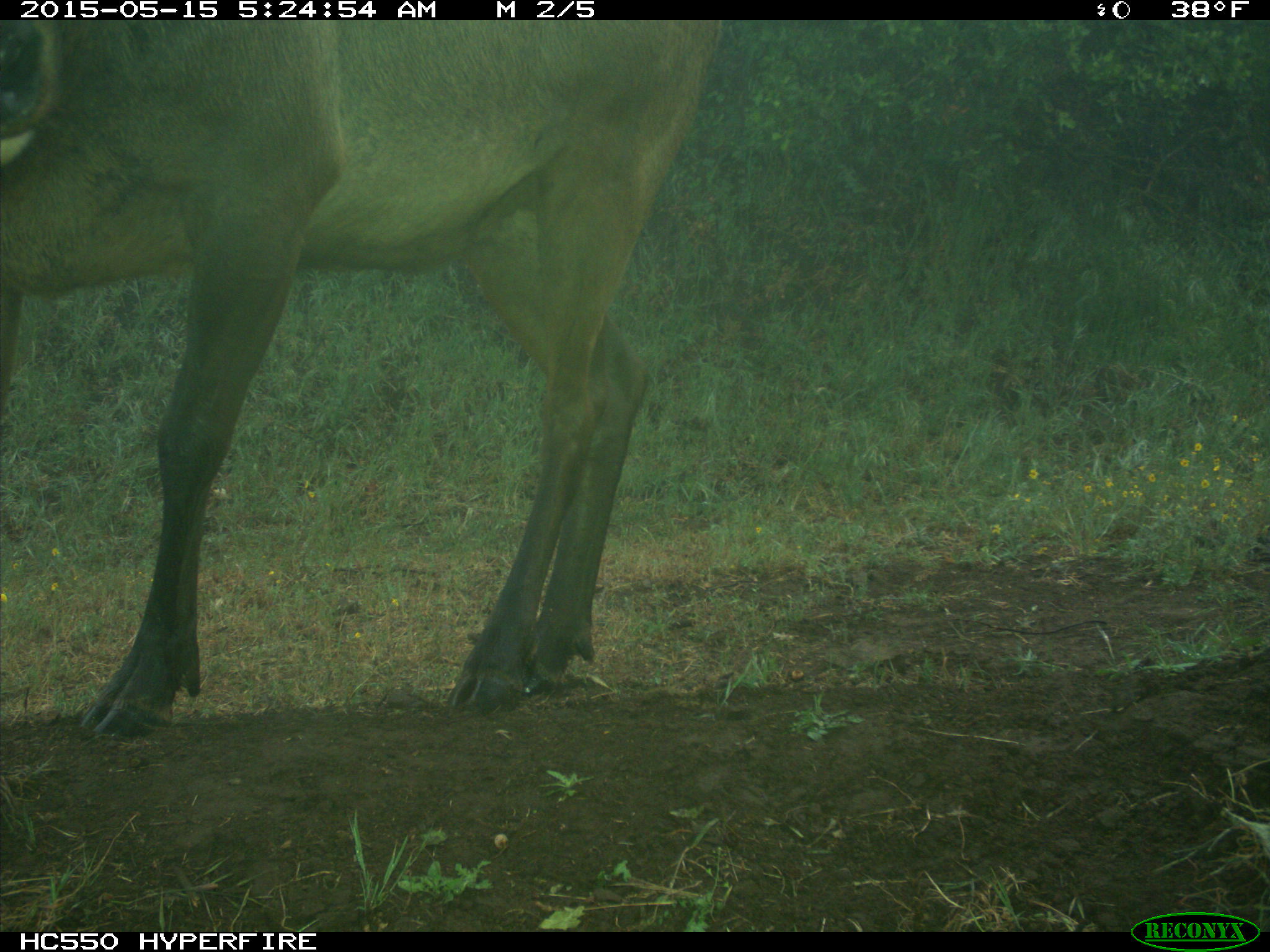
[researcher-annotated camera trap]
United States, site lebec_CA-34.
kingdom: Animalia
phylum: Chordata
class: Mammalia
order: Artiodactyla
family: Cervidae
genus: Cervus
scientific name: Cervus canadensis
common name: elk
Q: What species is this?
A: Cervus canadensis (elk).